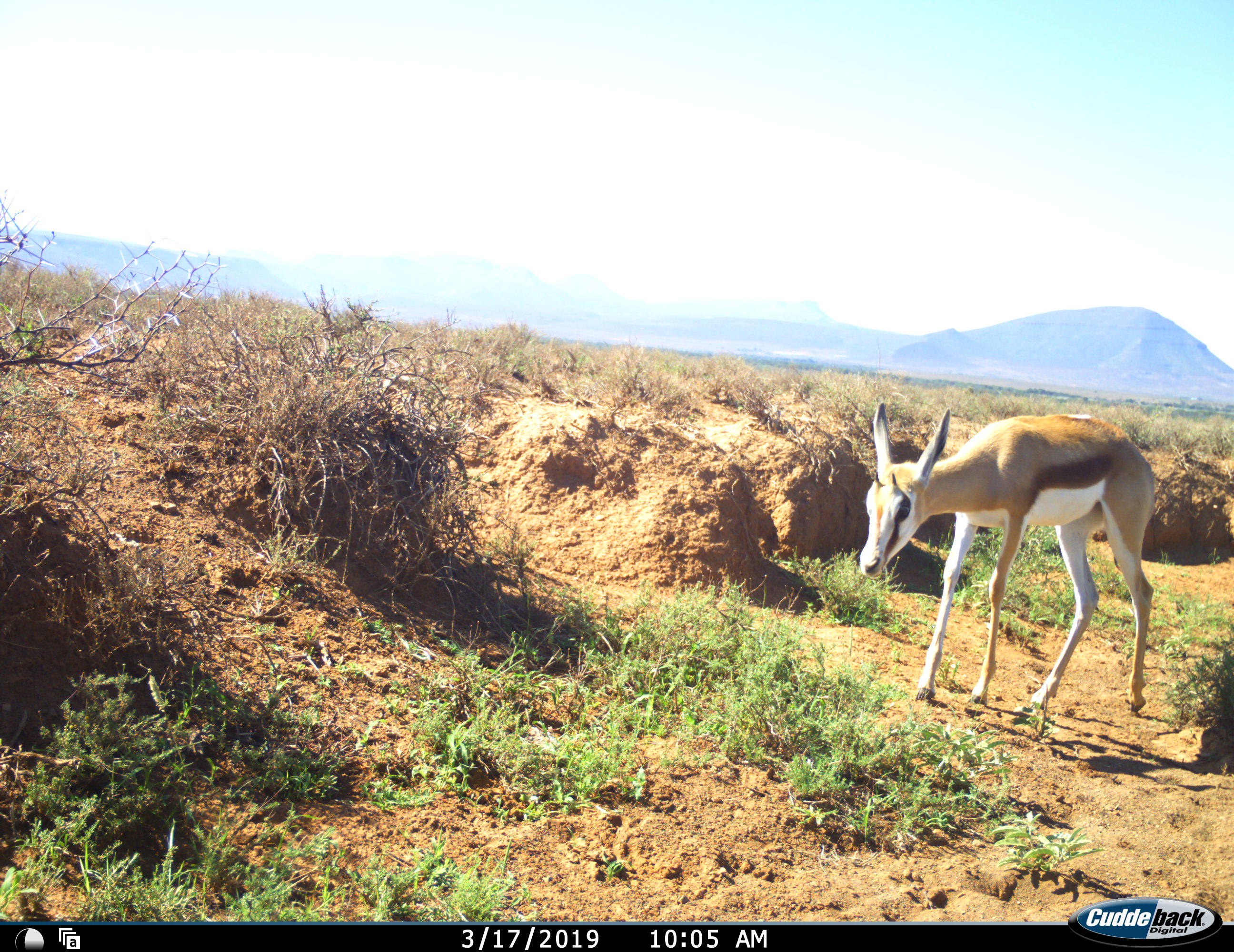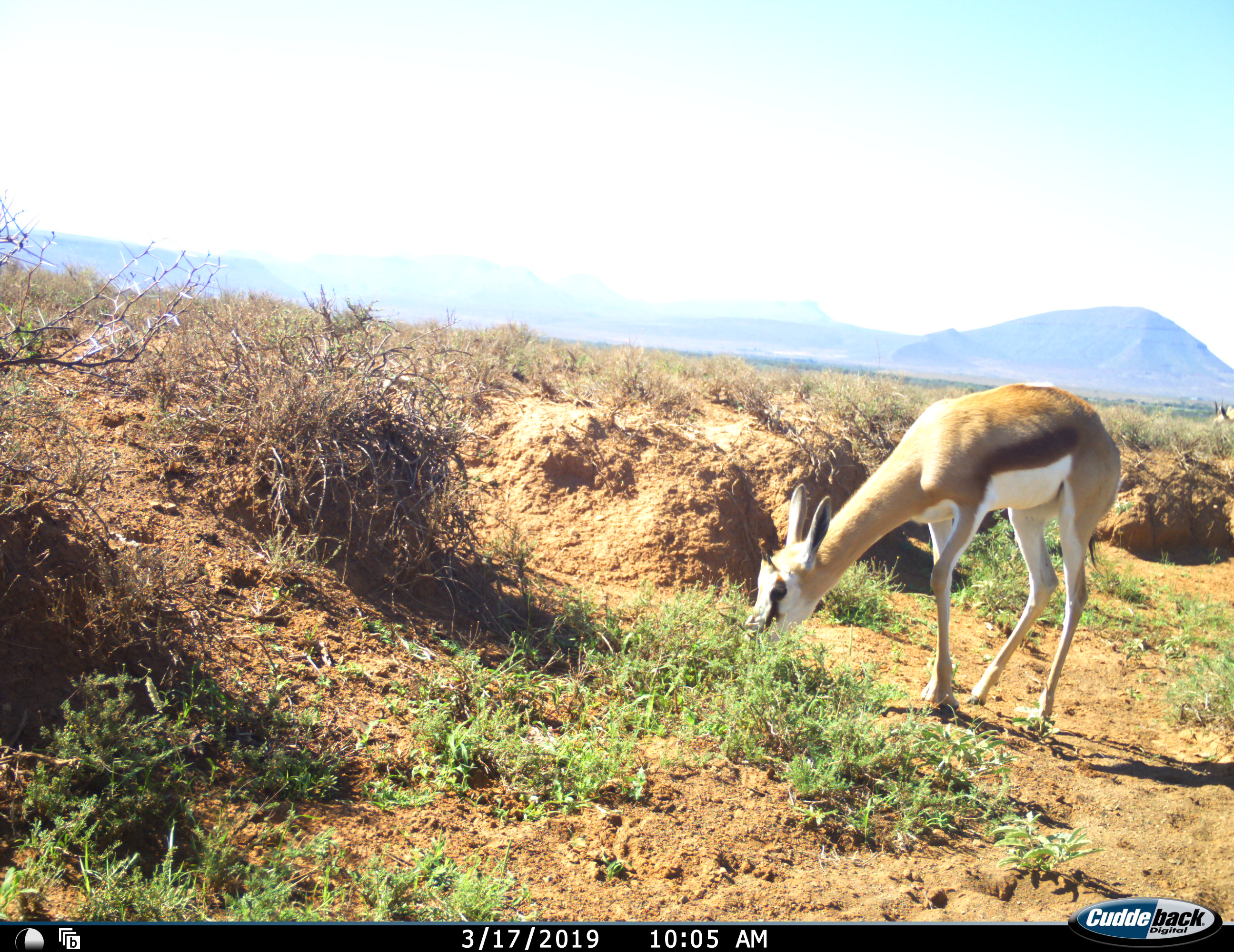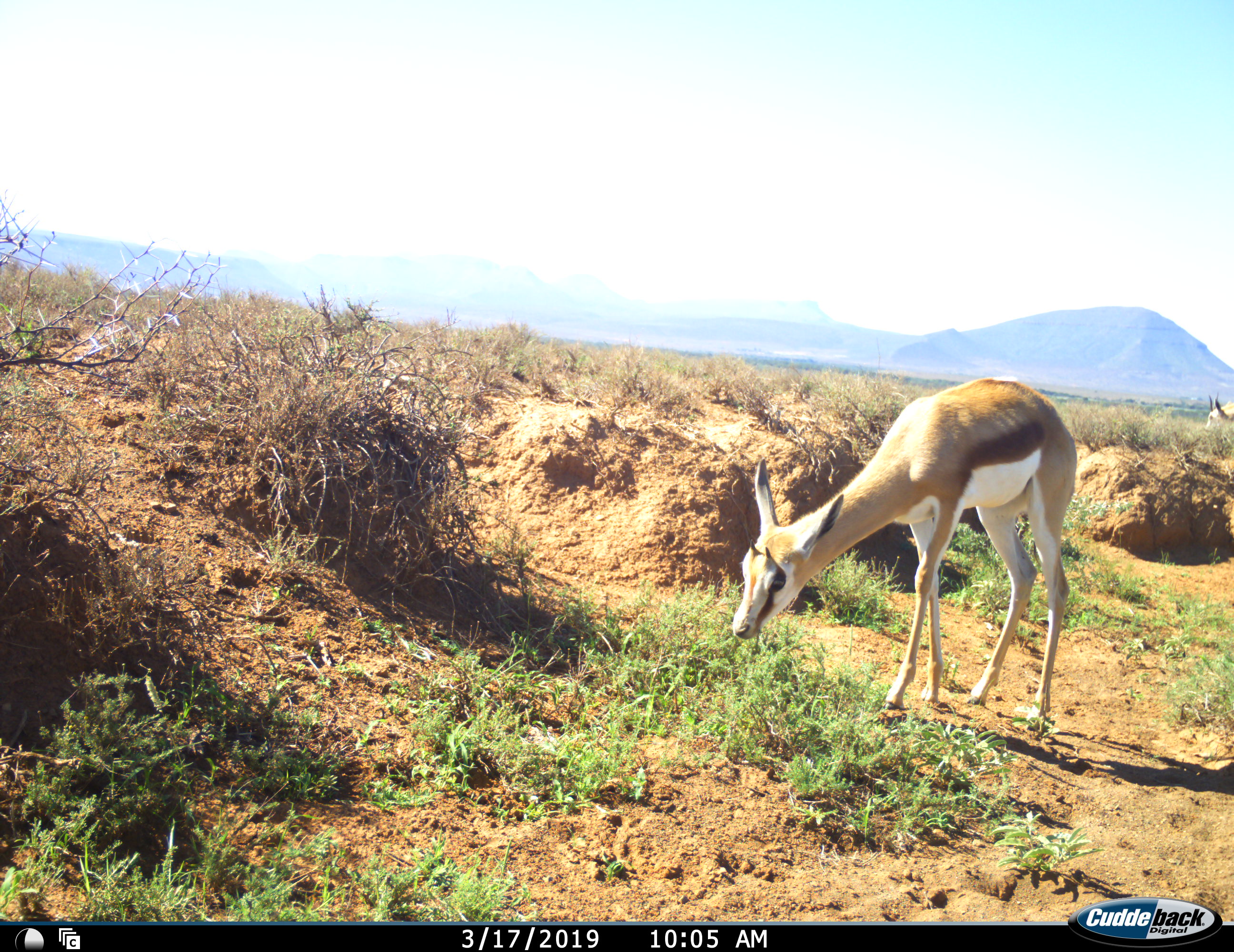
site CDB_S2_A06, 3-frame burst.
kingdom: Animalia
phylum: Chordata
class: Mammalia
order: Artiodactyla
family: Bovidae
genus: Antidorcas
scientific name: Antidorcas marsupialis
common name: springbok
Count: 2.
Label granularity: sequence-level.